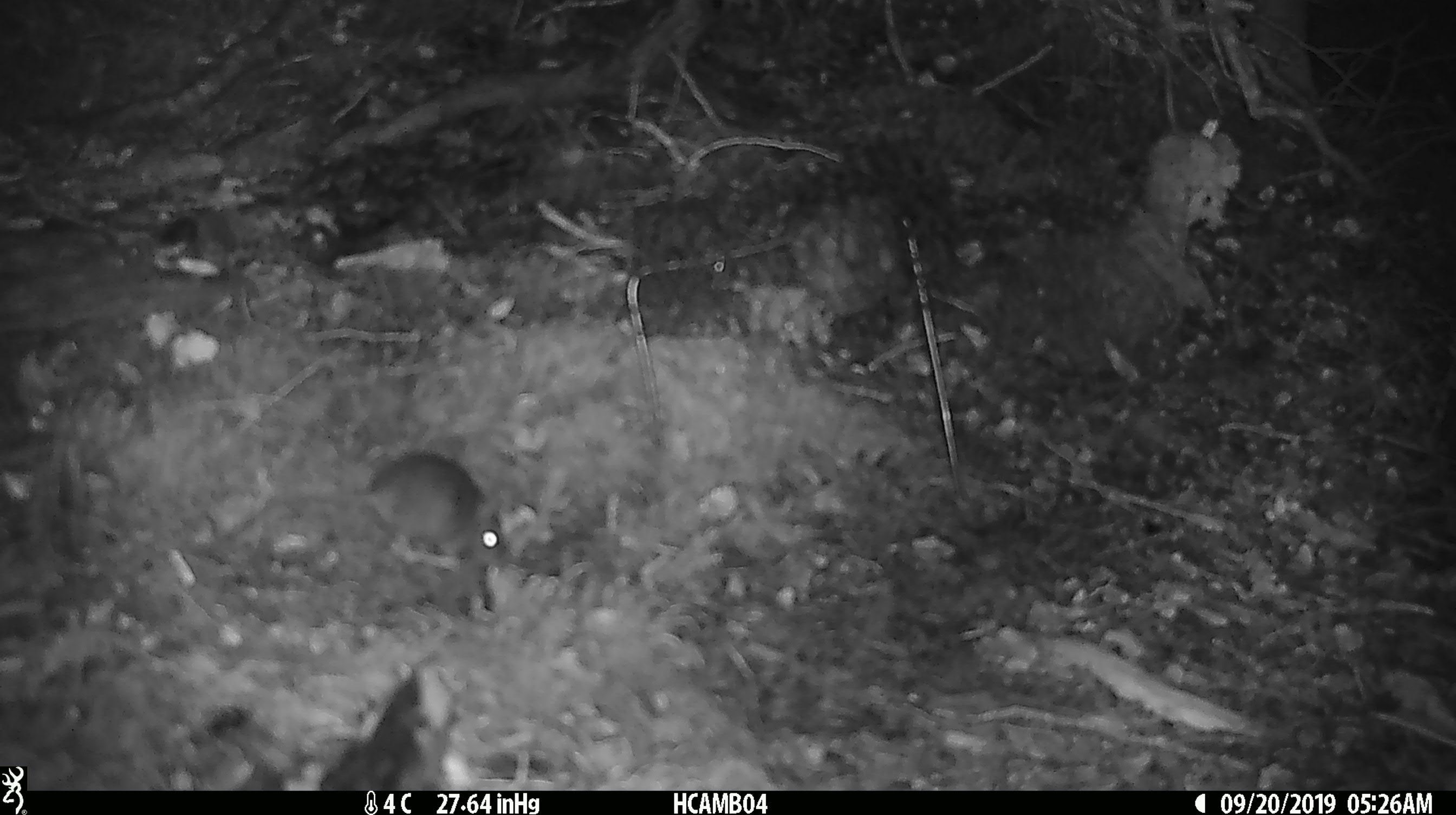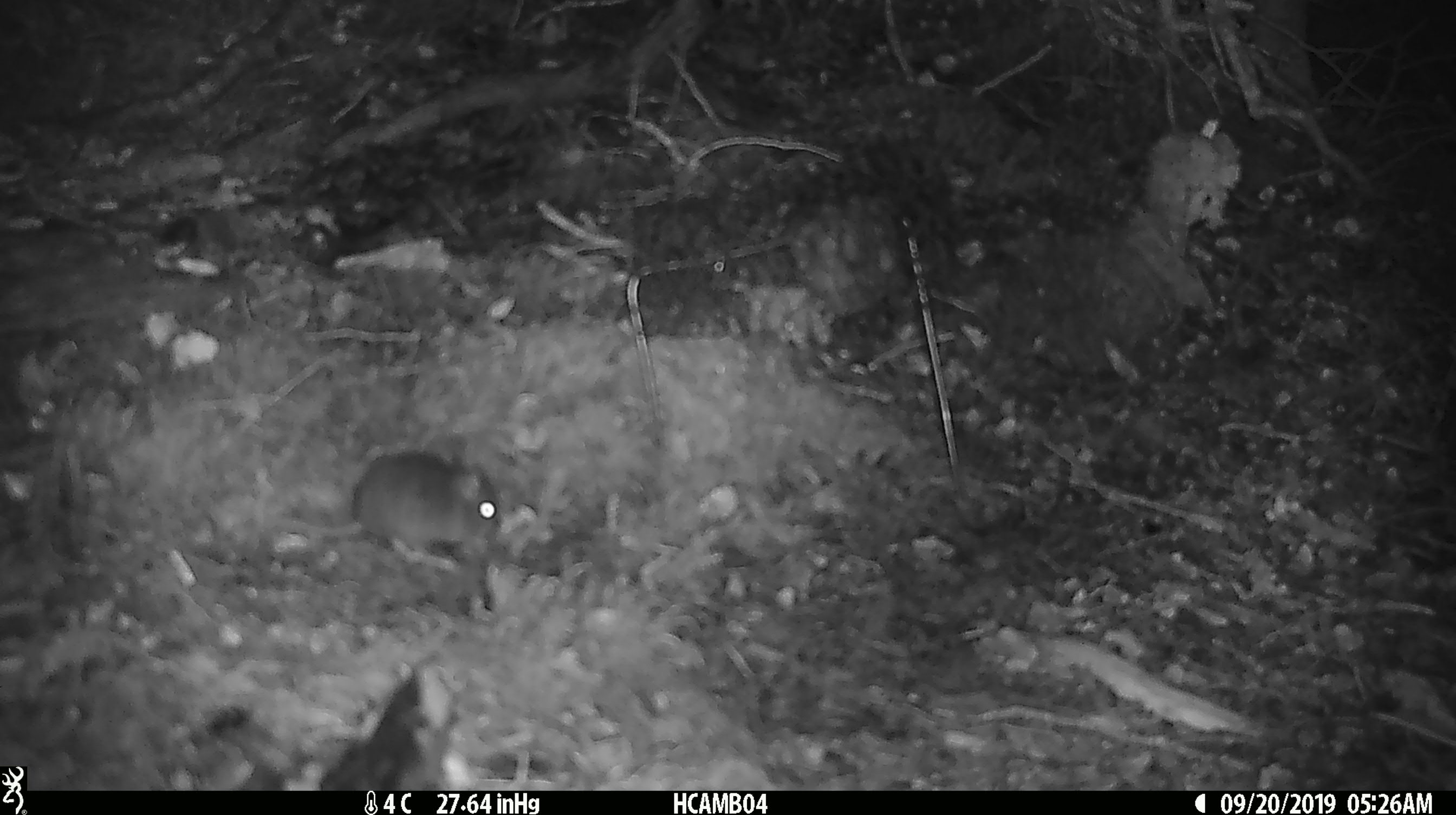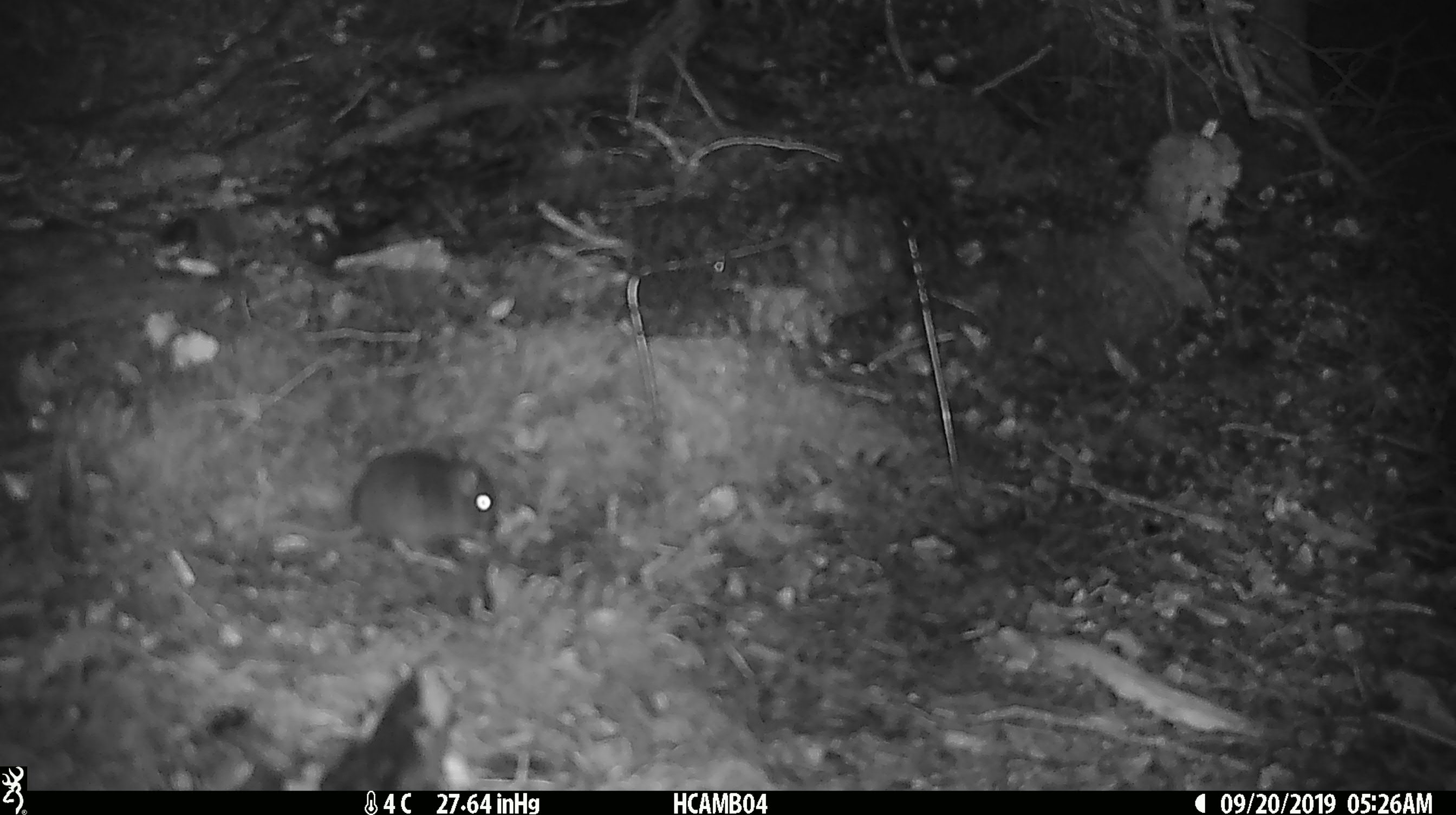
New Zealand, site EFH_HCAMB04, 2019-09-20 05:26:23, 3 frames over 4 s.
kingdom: Animalia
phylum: Chordata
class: Mammalia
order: Rodentia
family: Muridae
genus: Mus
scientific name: Mus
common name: mouse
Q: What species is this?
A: Mouse (Mus).